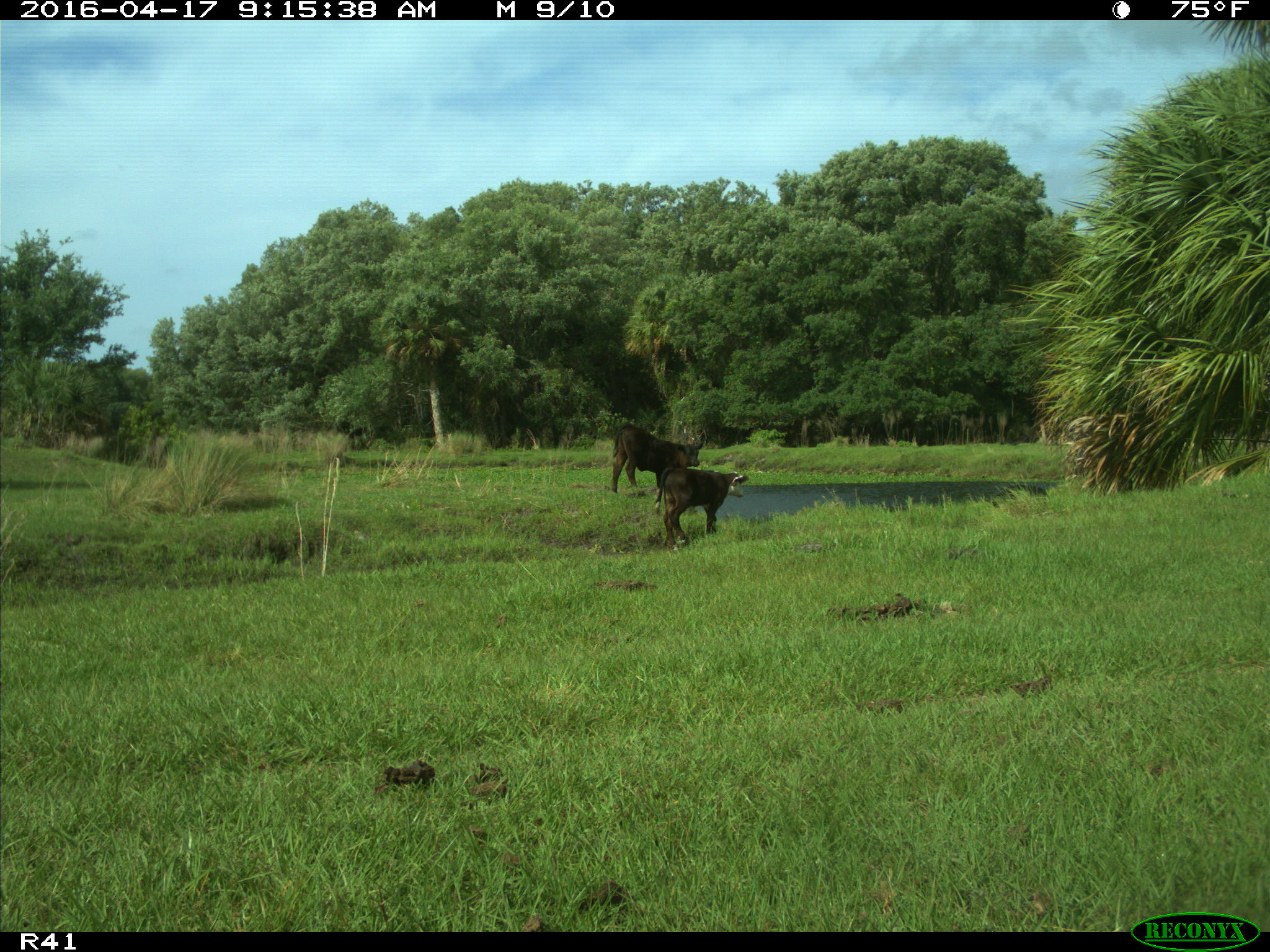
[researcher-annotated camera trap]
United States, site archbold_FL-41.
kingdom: Animalia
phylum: Chordata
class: Mammalia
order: Artiodactyla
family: Bovidae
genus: Bos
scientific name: Bos taurus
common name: domestic cow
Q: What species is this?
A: Bos taurus (domestic cow).